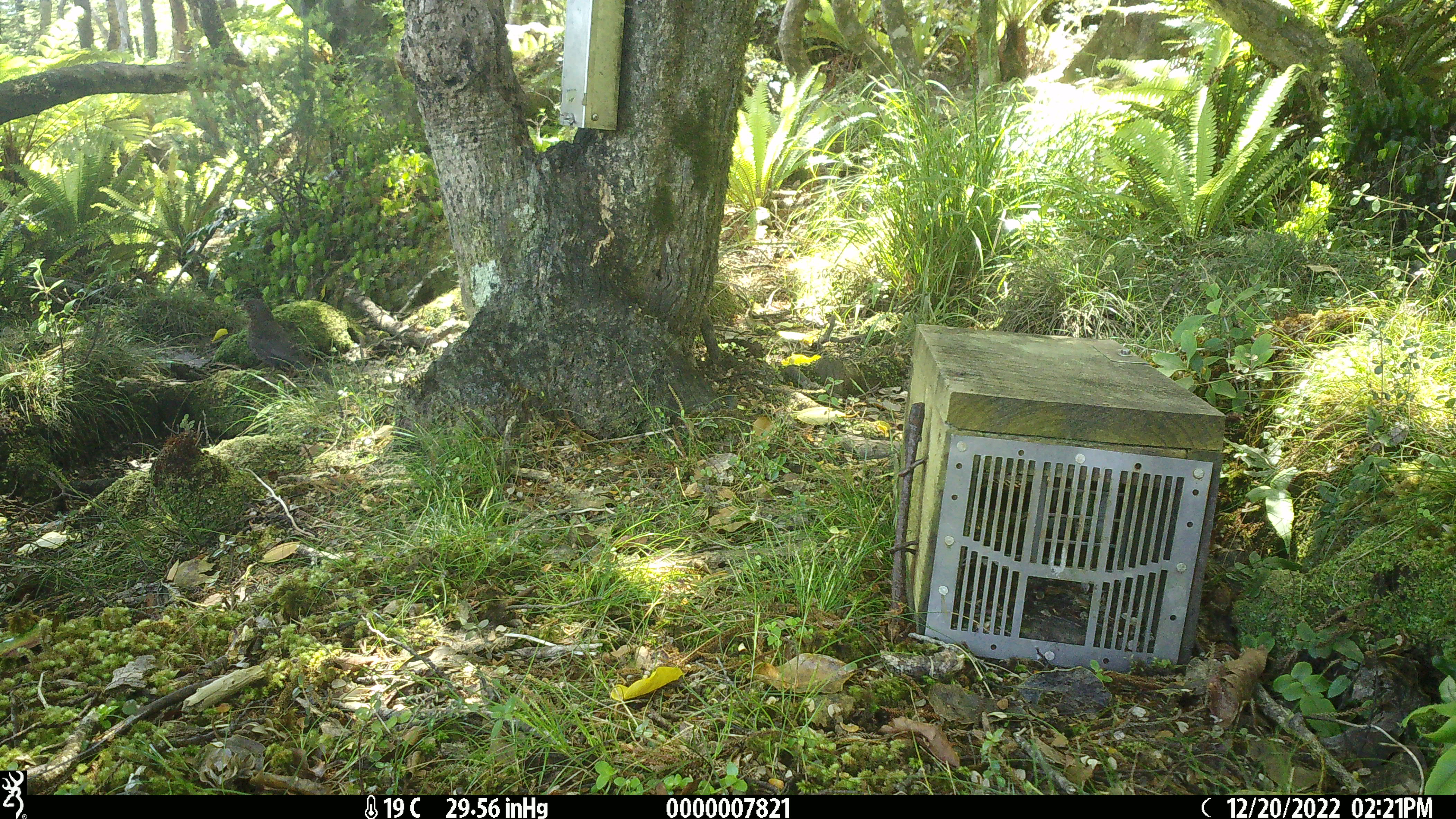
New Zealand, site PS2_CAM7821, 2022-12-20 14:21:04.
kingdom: Animalia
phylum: Chordata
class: Mammalia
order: Artiodactyla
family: Cervidae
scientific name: Cervidae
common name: deer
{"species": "deer (Cervidae)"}